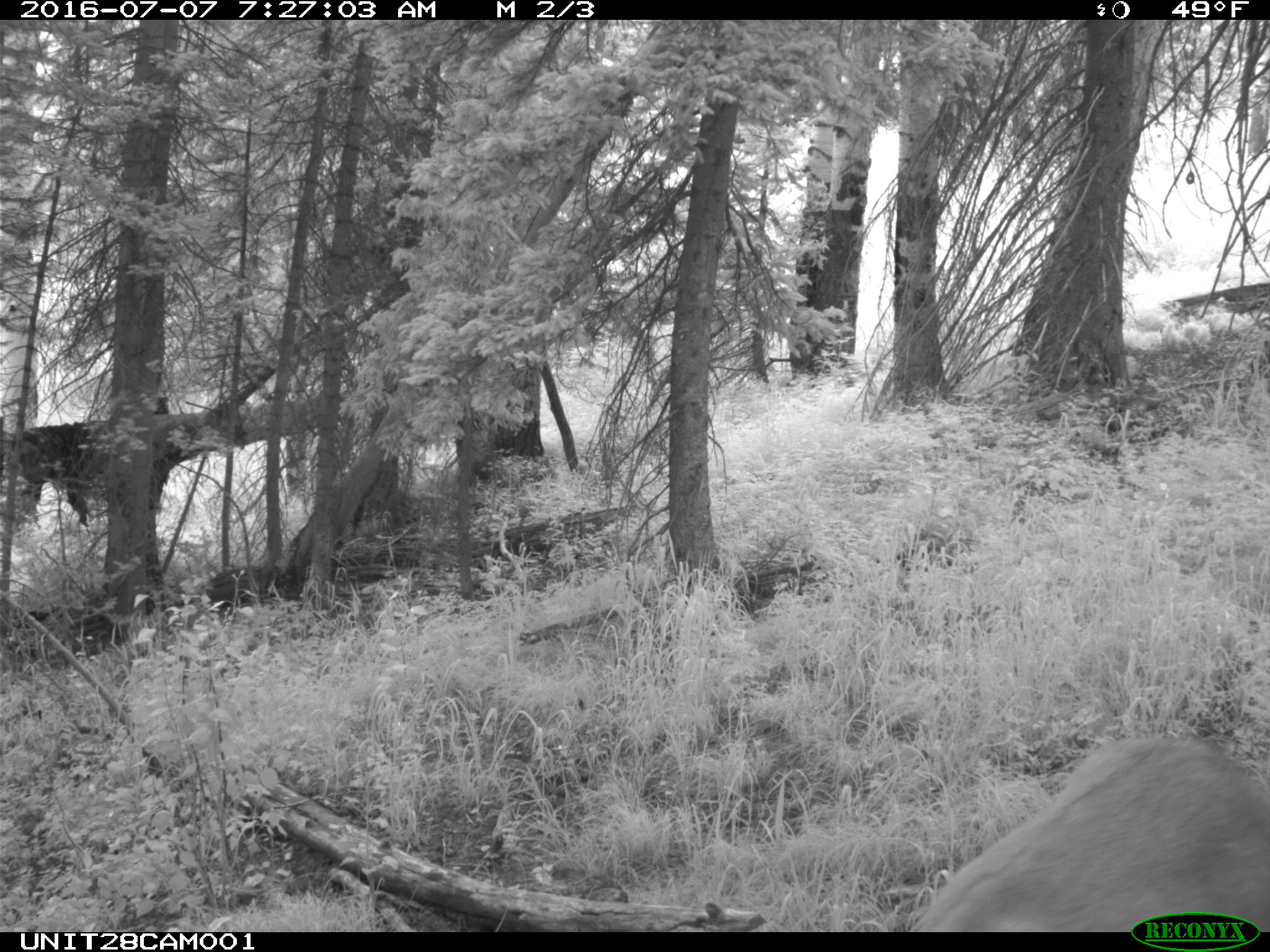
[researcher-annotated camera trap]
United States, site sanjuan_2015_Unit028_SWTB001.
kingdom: Animalia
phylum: Chordata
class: Mammalia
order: Artiodactyla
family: Cervidae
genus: Odocoileus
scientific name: Odocoileus hemionus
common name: mule deer